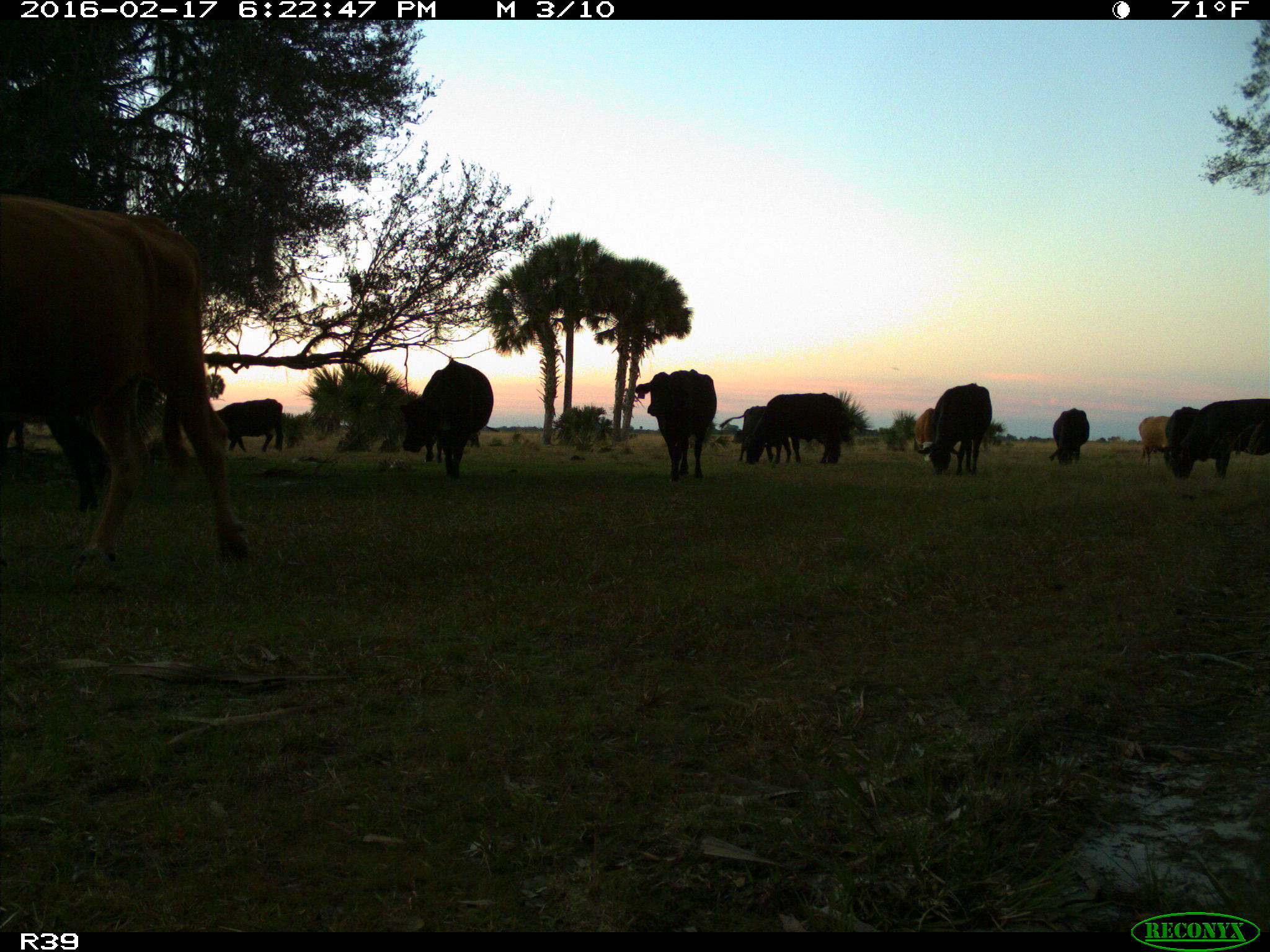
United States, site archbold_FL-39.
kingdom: Animalia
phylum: Chordata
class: Mammalia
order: Artiodactyla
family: Bovidae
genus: Bos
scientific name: Bos taurus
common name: domestic cow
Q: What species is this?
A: Bos taurus (domestic cow).